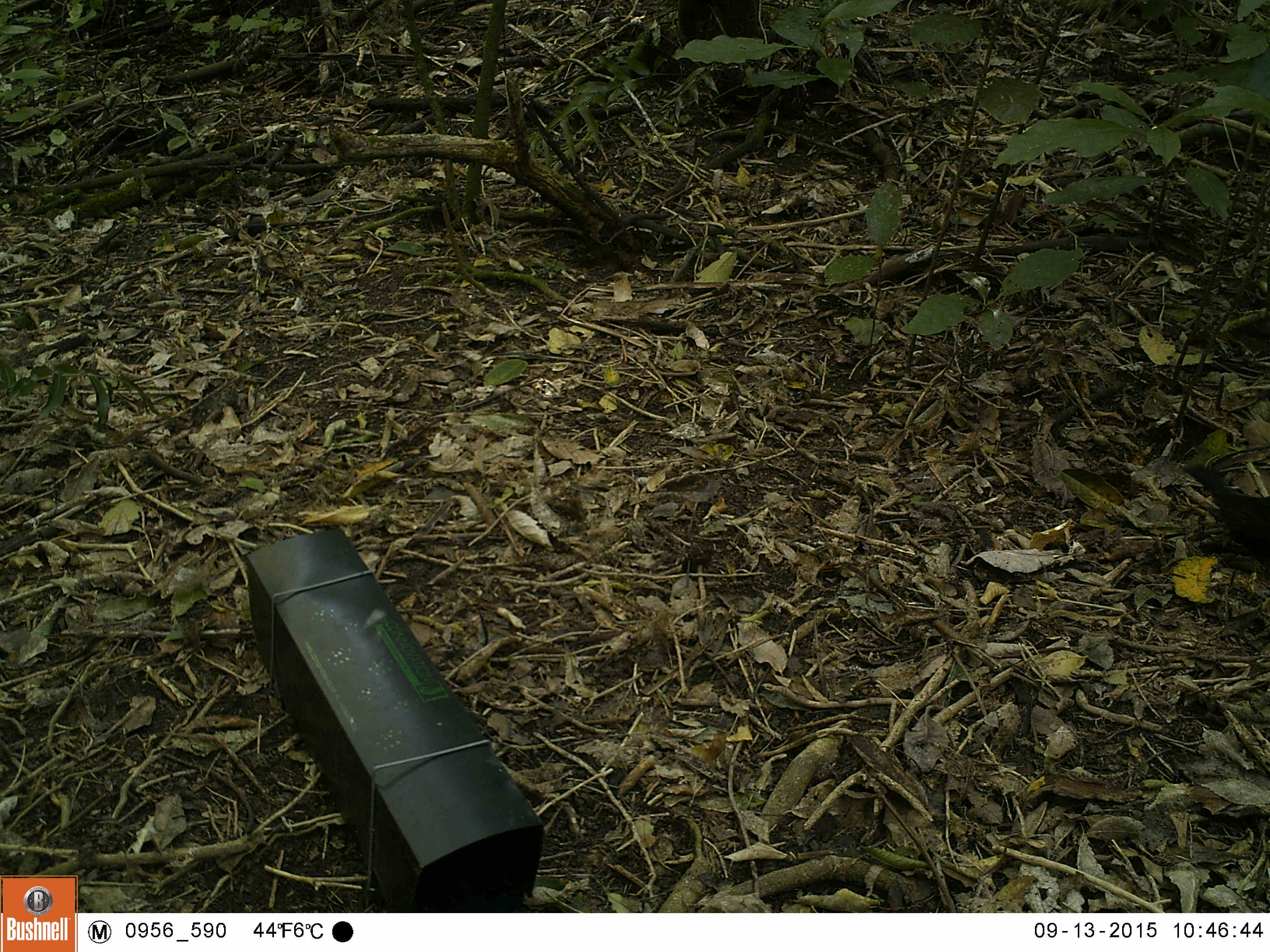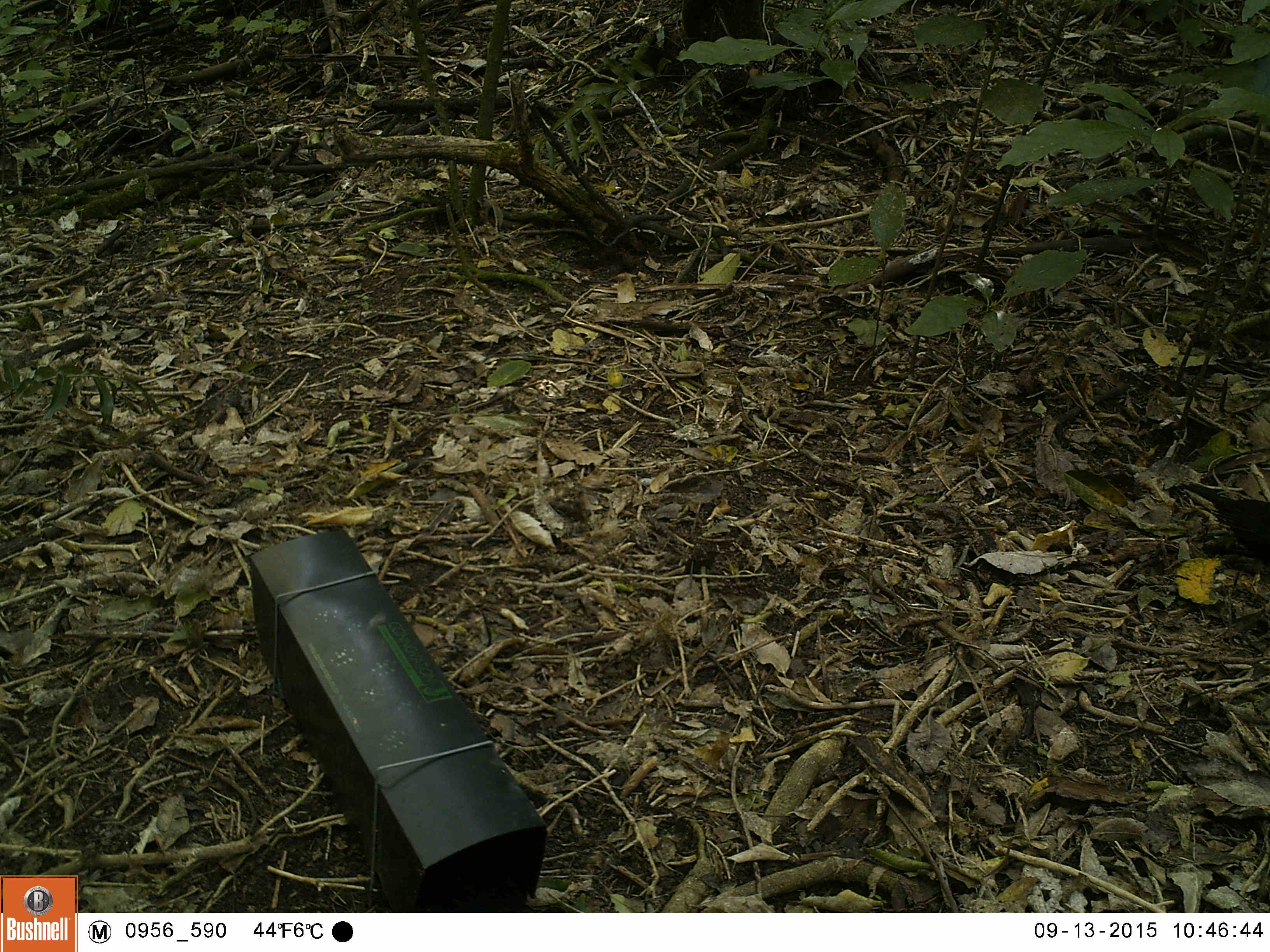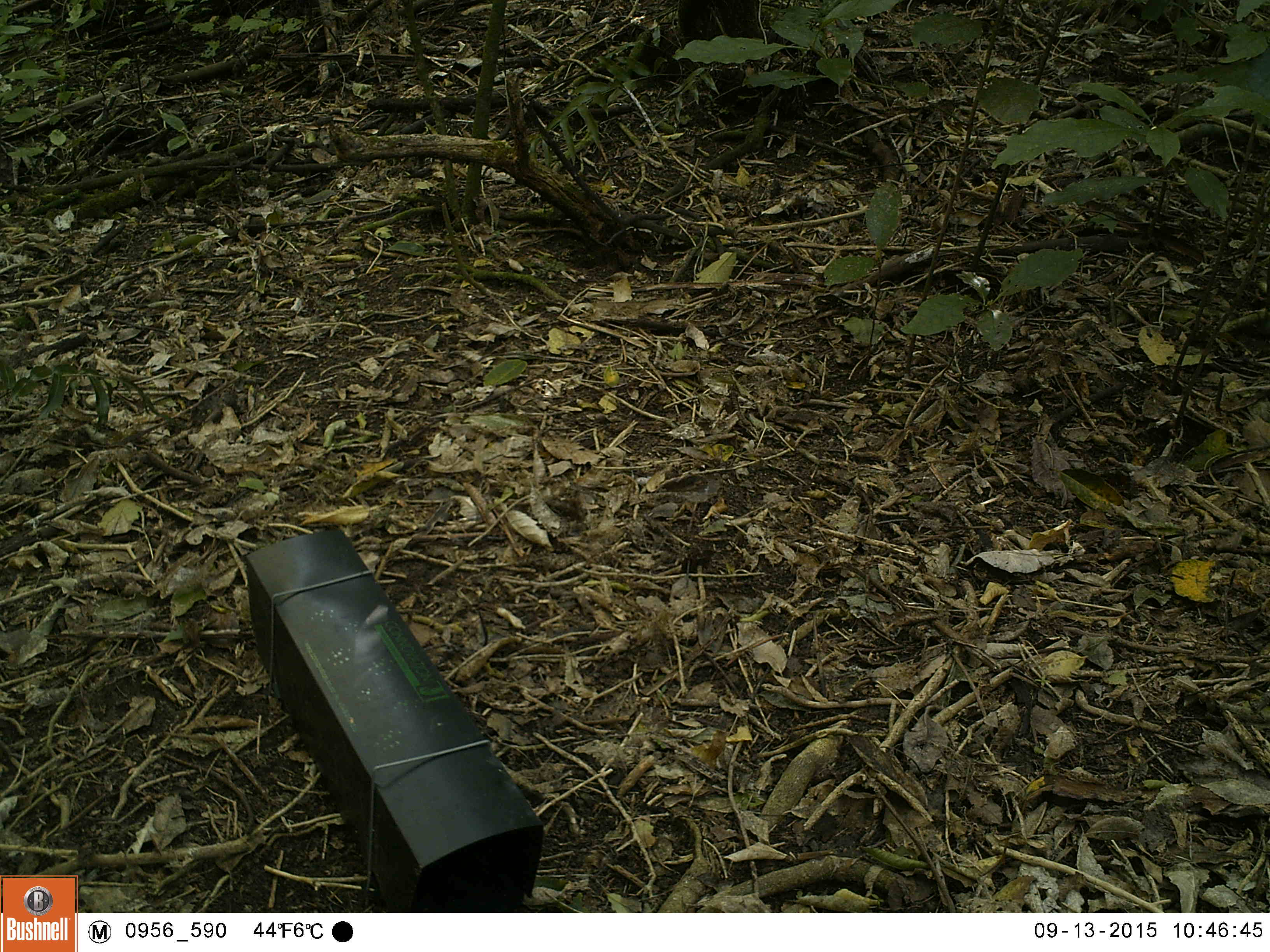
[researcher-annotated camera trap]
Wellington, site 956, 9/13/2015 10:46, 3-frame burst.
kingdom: Animalia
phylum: Chordata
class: Aves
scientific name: Aves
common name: bird